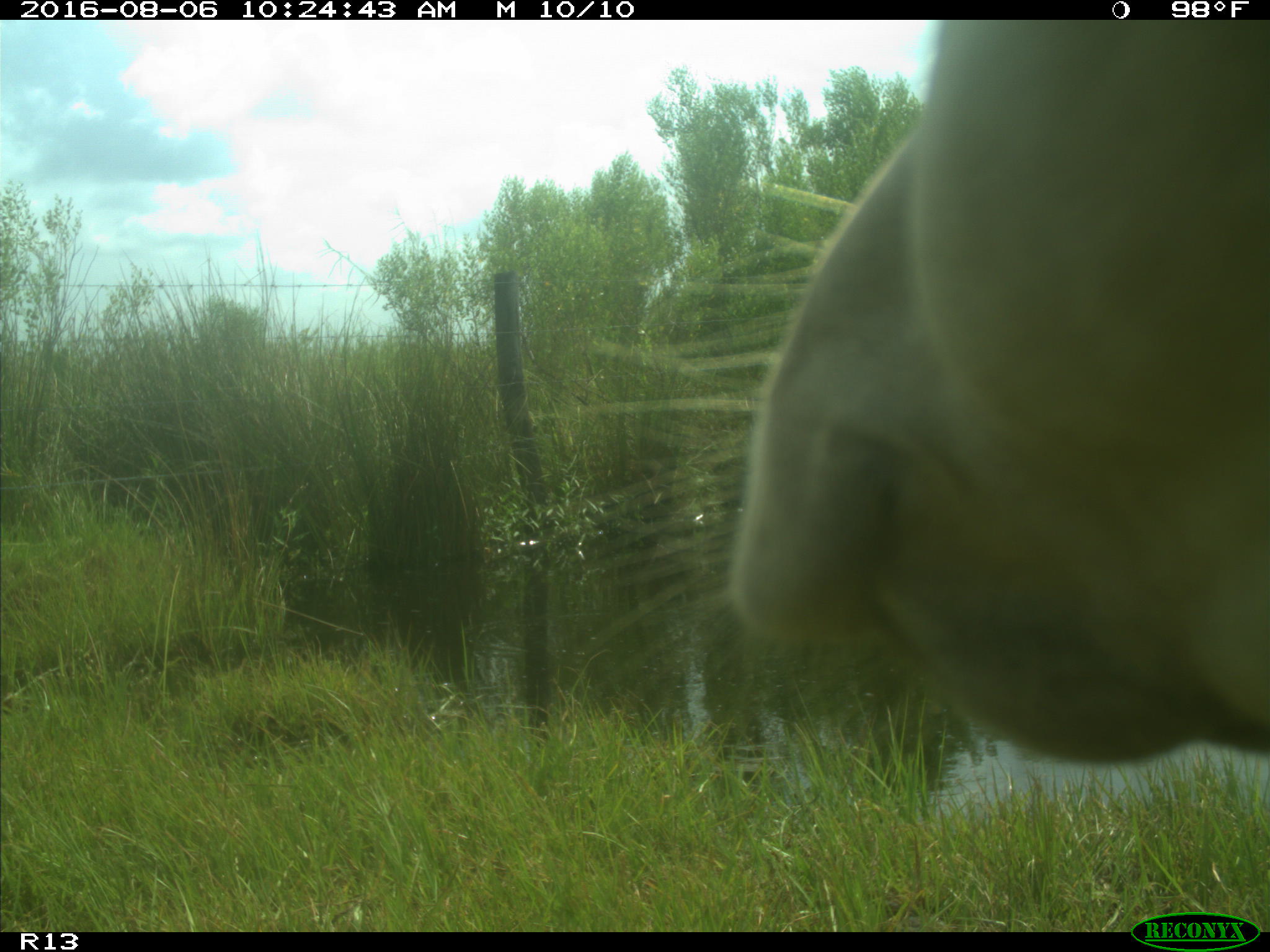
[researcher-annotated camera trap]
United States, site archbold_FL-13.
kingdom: Animalia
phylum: Chordata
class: Mammalia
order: Artiodactyla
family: Bovidae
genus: Bos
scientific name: Bos taurus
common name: domestic cow